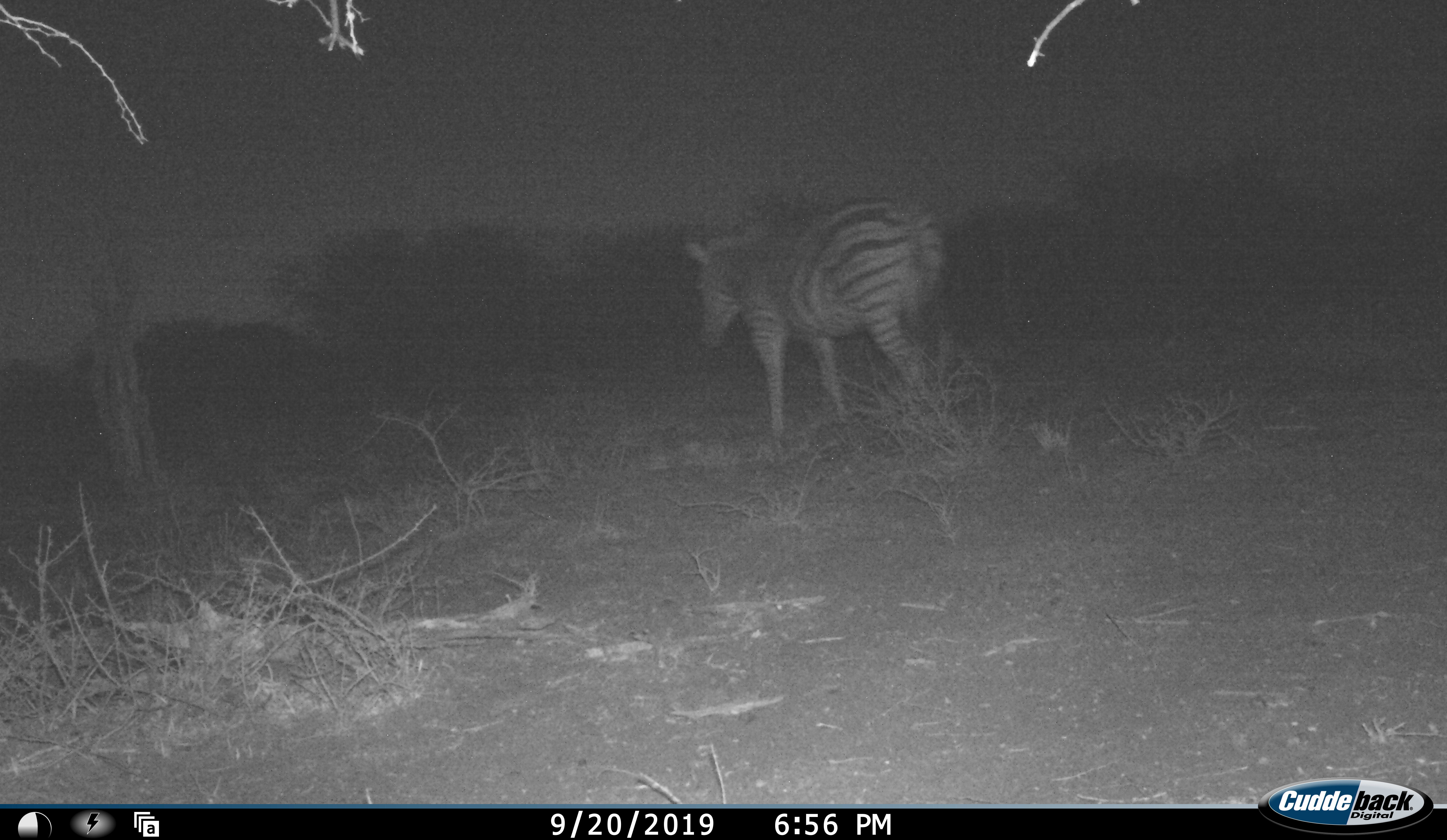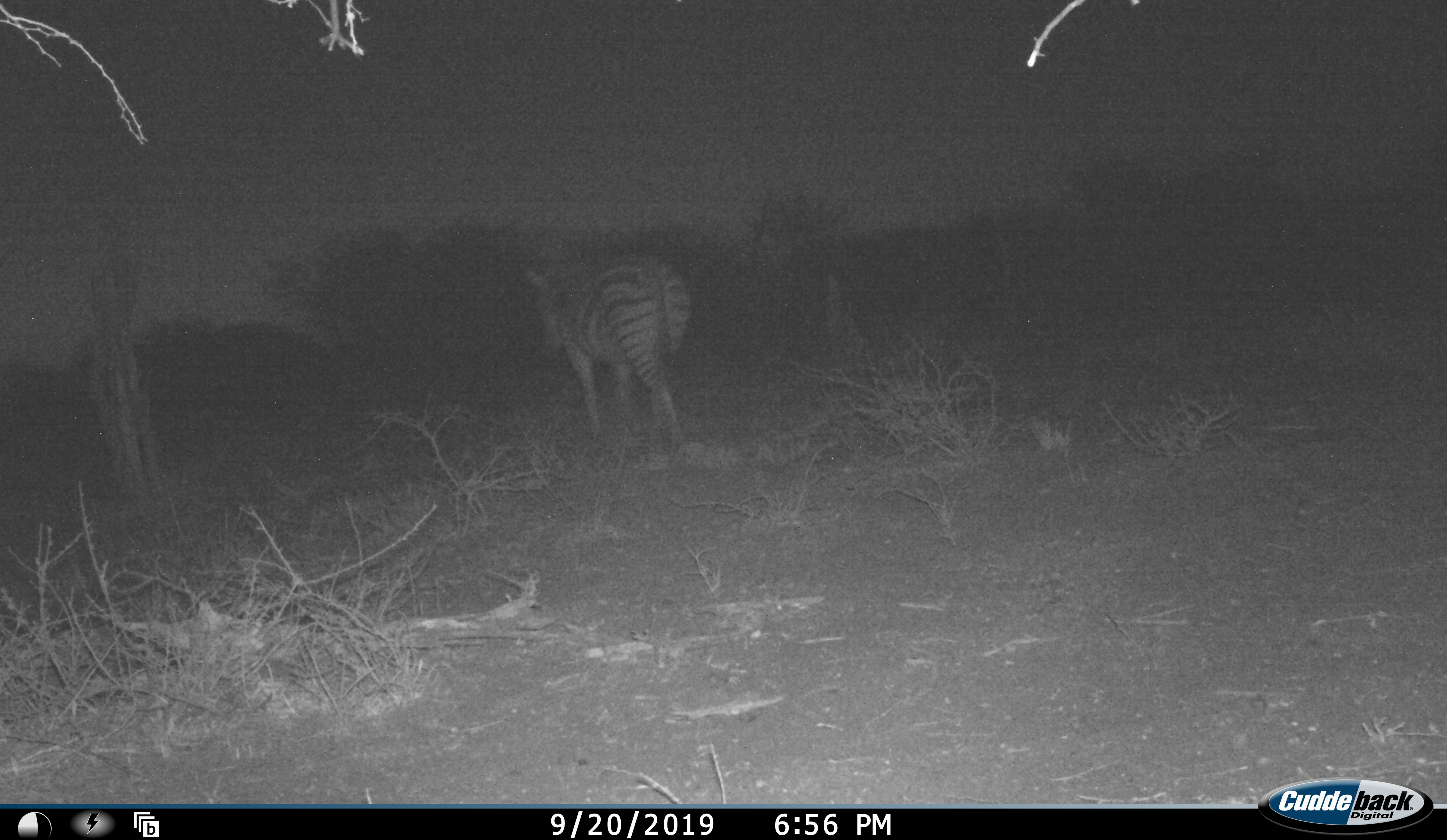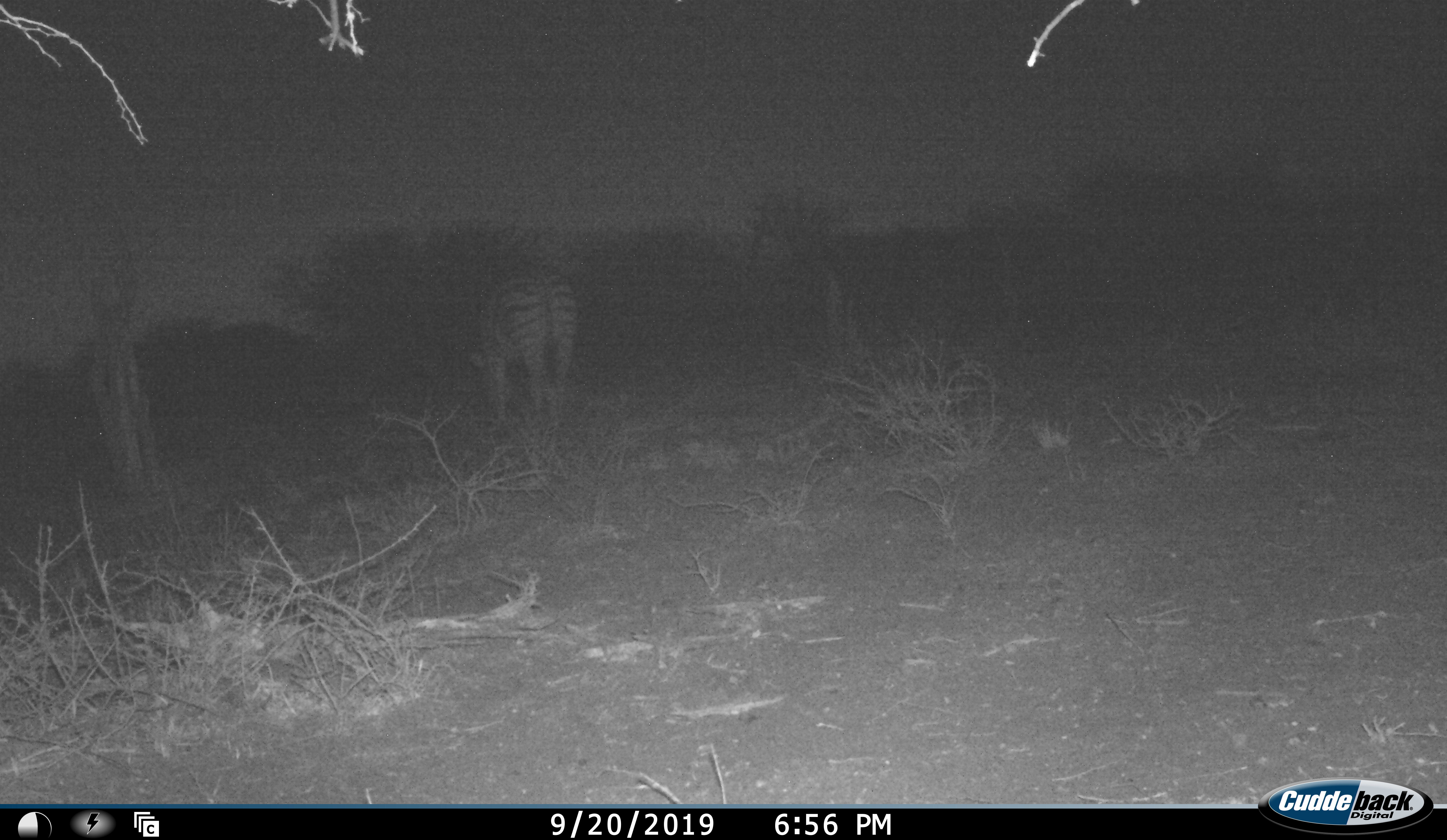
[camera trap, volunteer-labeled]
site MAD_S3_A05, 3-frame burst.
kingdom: Animalia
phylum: Chordata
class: Mammalia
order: Perissodactyla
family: Equidae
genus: Equus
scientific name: Equus quagga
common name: plains zebra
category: zebraplains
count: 1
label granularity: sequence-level